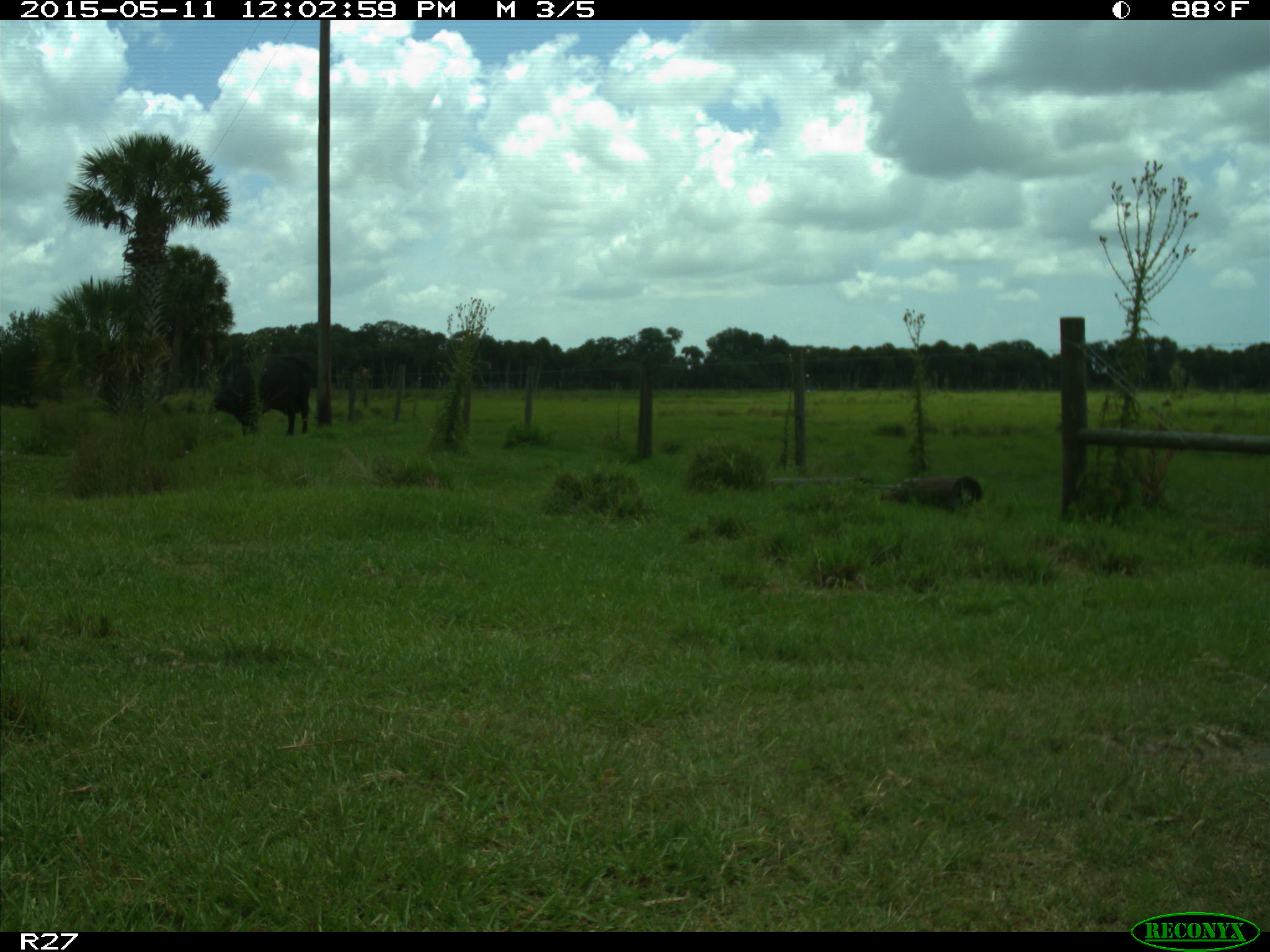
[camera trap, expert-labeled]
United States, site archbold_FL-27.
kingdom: Animalia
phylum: Chordata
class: Mammalia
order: Artiodactyla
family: Bovidae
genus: Bos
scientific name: Bos taurus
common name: domestic cow